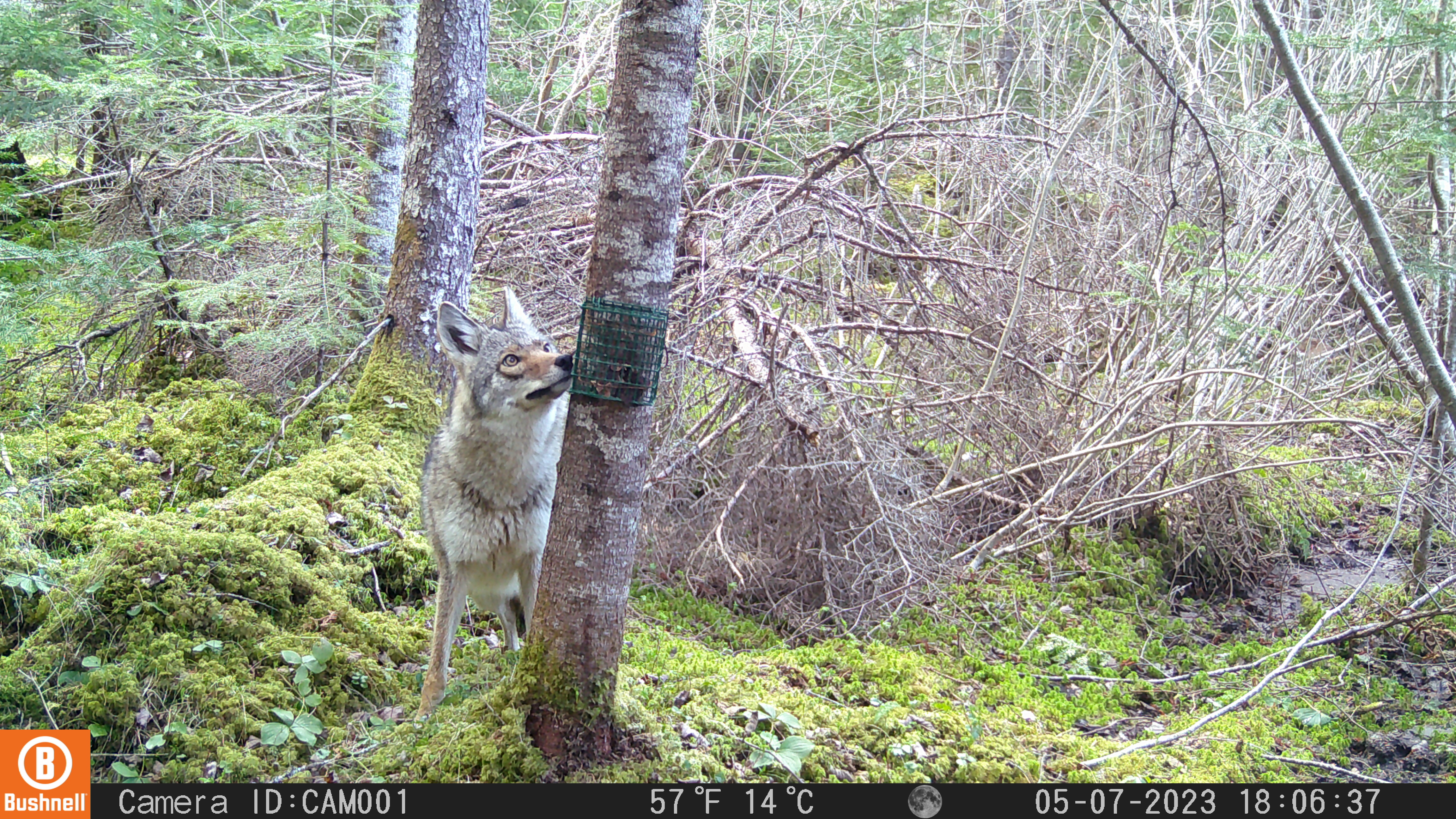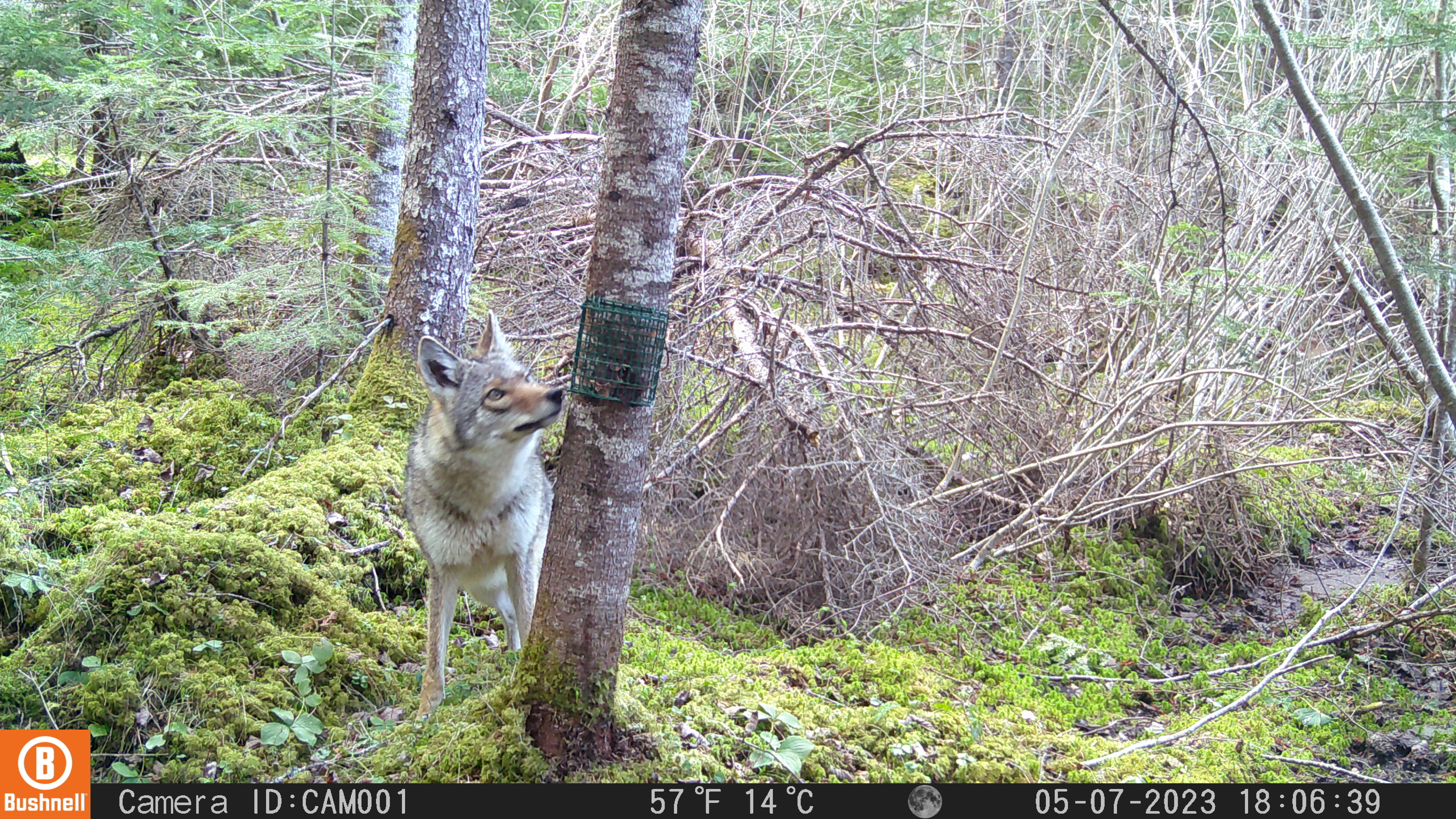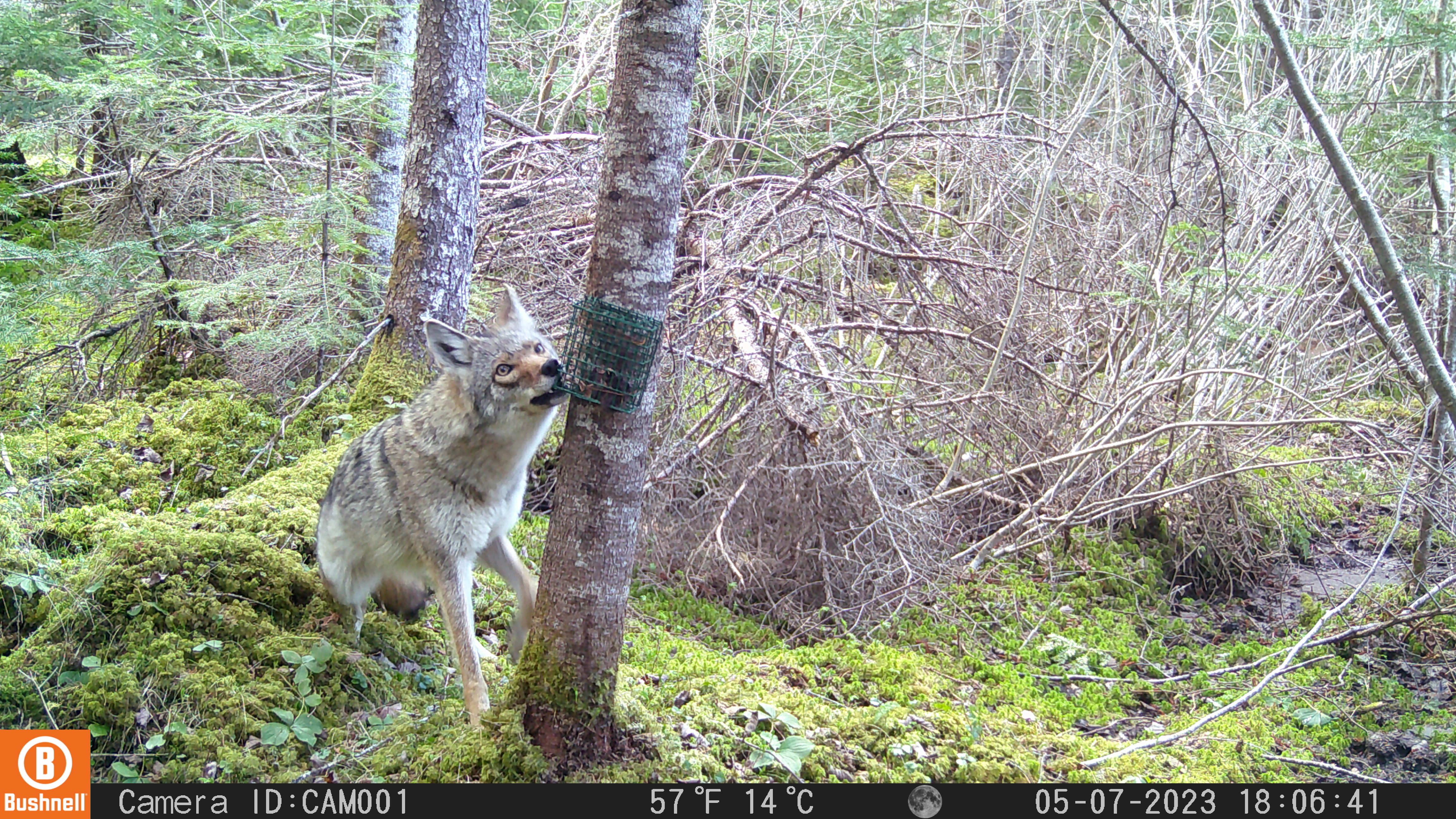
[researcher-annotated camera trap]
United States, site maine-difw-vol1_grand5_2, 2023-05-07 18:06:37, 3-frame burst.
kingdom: Animalia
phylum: Chordata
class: Mammalia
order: Carnivora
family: Canidae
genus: Canis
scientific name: Canis latrans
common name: coyote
Coyote (Canis latrans).